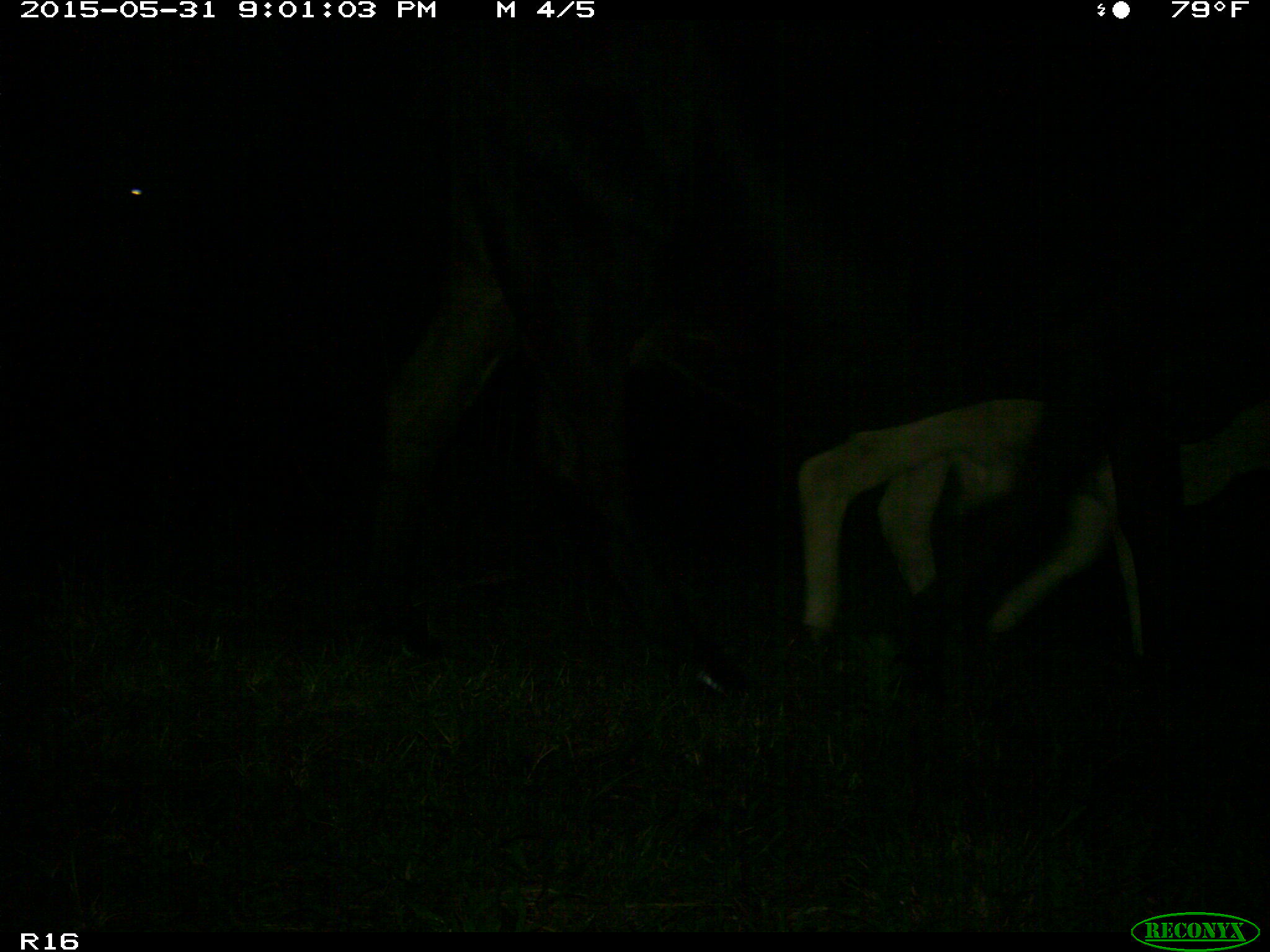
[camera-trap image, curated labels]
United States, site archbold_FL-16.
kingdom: Animalia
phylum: Chordata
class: Mammalia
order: Artiodactyla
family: Bovidae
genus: Bos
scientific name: Bos taurus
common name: domestic cow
Bos taurus (domestic cow).